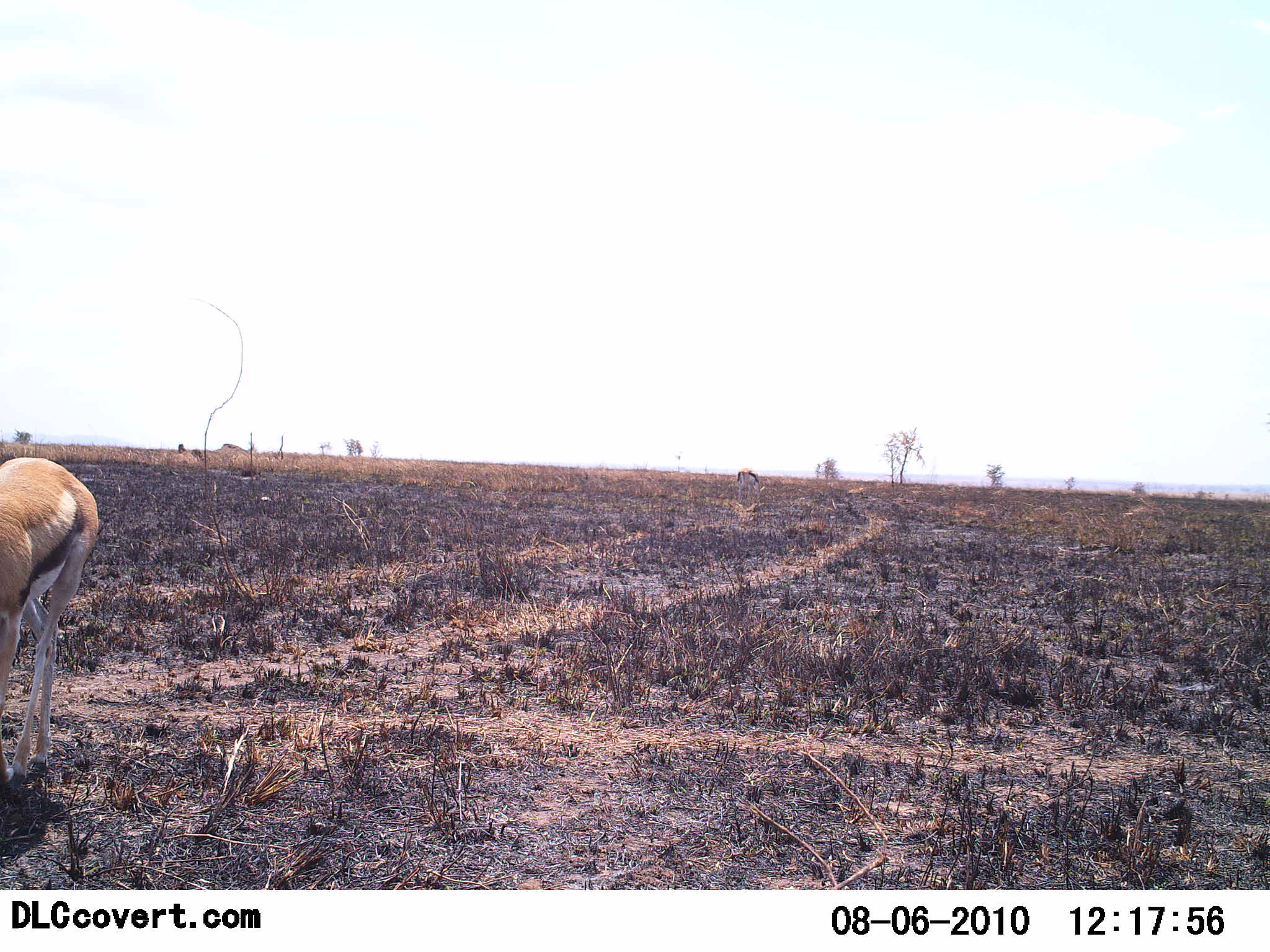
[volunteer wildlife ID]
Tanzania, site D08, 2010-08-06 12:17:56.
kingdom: Animalia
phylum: Chordata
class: Mammalia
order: Artiodactyla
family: Bovidae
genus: Eudorcas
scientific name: Eudorcas thomsonii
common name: thomson's gazelle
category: gazellethomsons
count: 1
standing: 82%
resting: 0%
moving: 12%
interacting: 0%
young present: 0%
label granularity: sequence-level